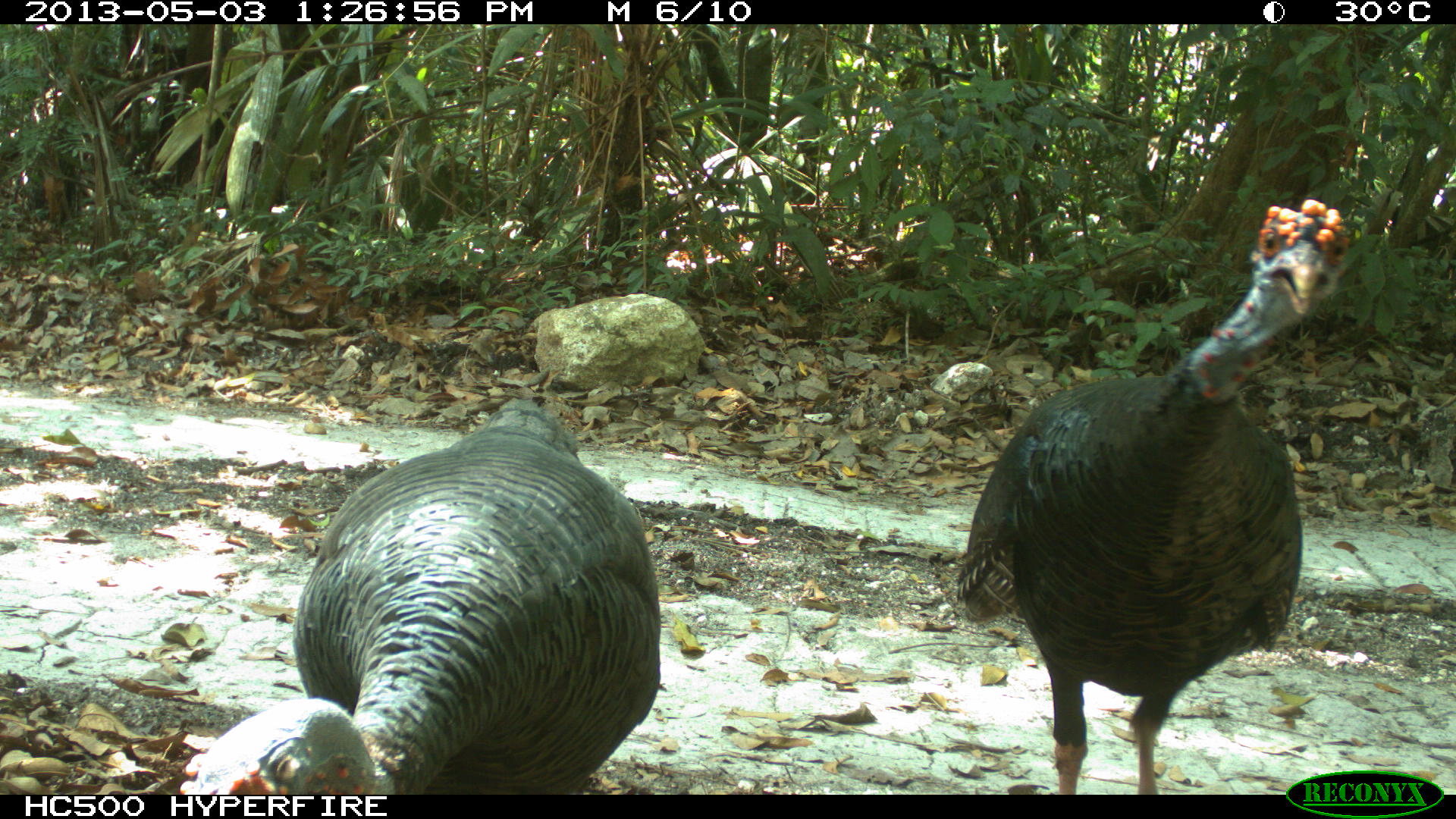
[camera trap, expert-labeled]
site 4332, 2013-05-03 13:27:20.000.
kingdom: Animalia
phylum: Chordata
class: Aves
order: Galliformes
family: Phasianidae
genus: Meleagris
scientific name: Meleagris ocellata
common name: ocellated turkey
Meleagris ocellata (ocellated turkey), count 2.